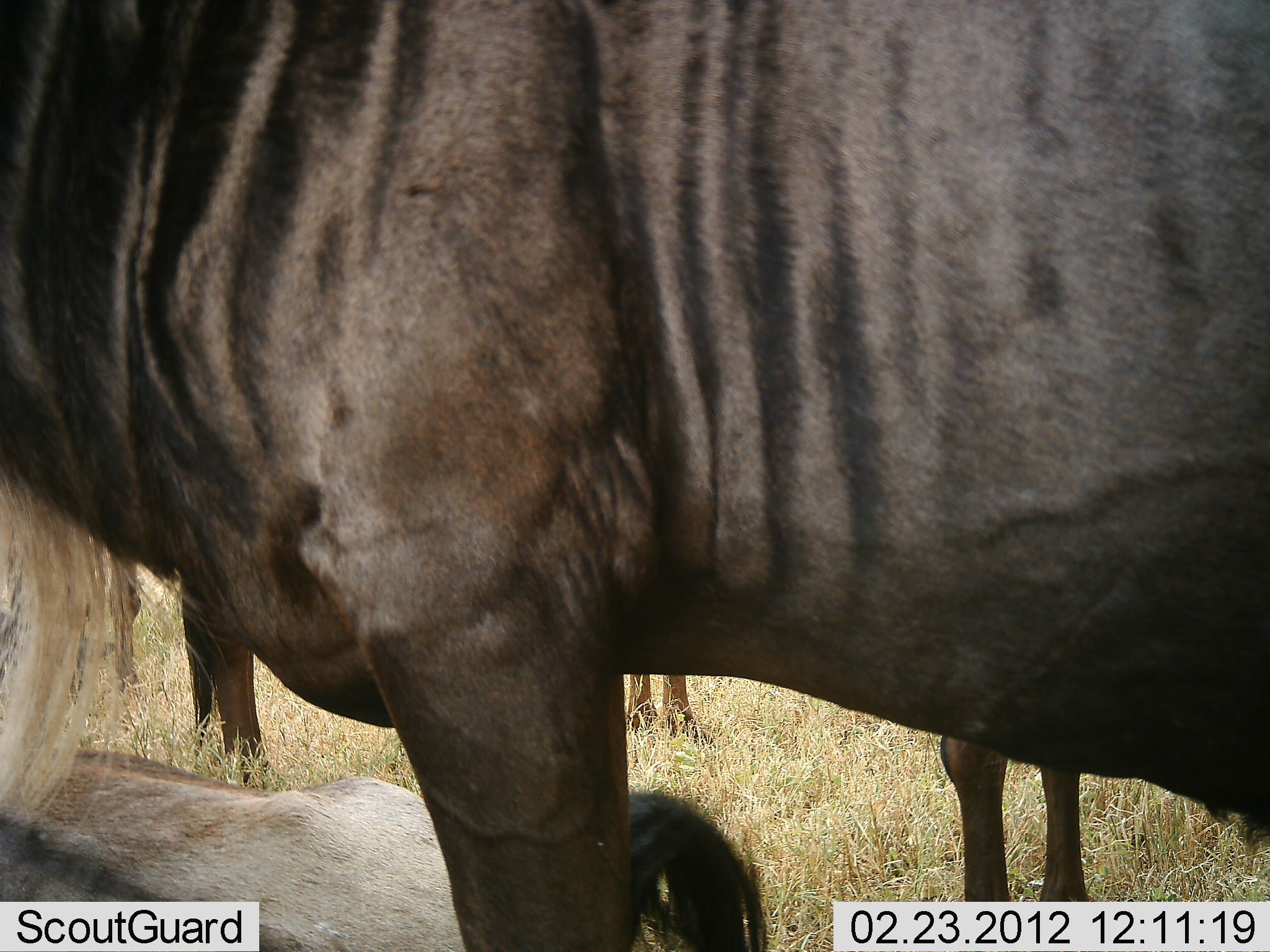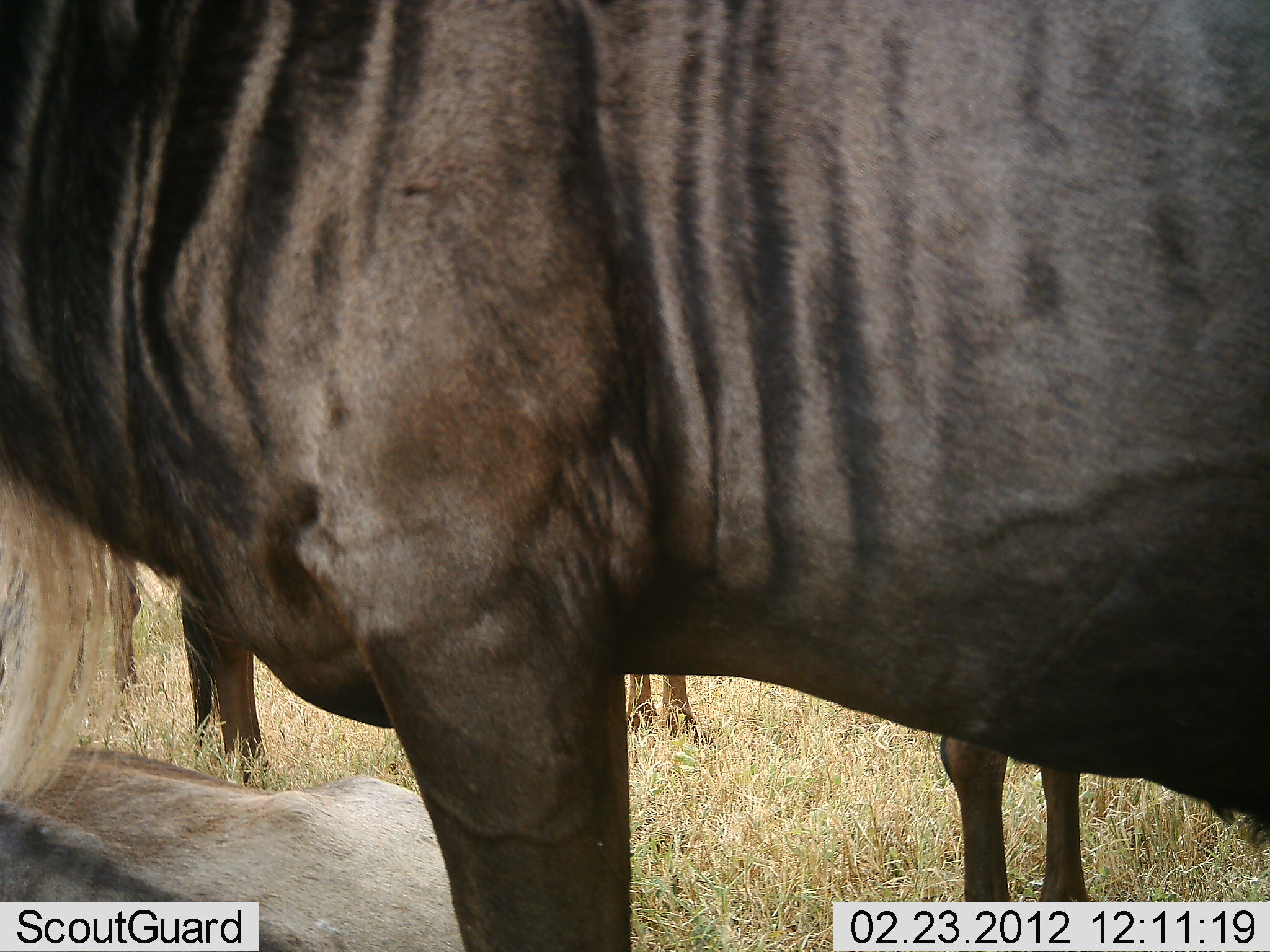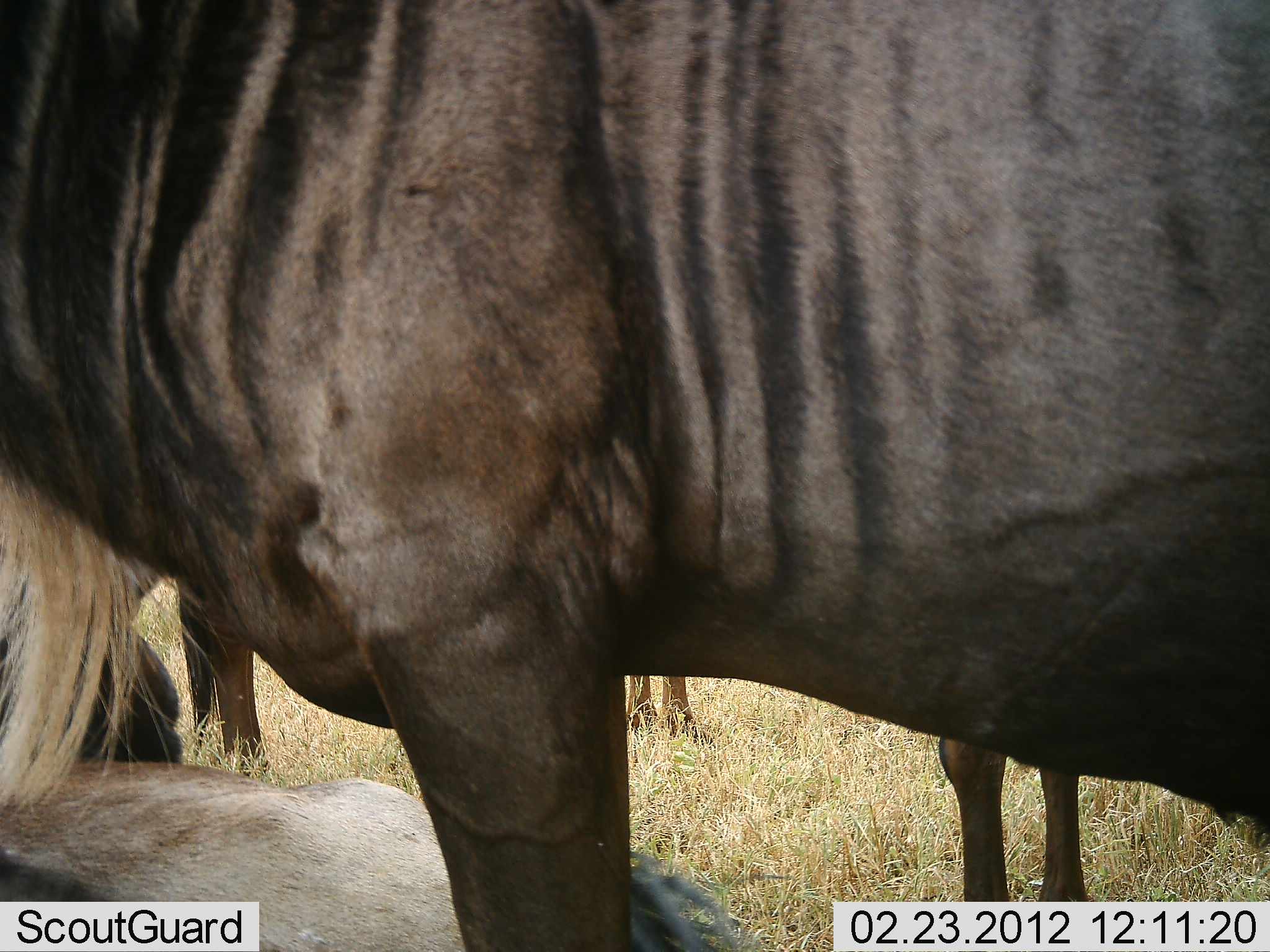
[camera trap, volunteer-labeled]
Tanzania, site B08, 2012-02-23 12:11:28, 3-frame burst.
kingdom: Animalia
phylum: Chordata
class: Mammalia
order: Artiodactyla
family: Bovidae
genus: Connochaetes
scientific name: Connochaetes taurinus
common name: blue wildebeest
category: wildebeest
Wildebeest (blue wildebeest) (Connochaetes taurinus), count 4. Behavior (volunteer vote fractions): standing 100%, resting 76%, moving 0%, interacting 0%. Young present (vote fraction): 0%. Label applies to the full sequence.